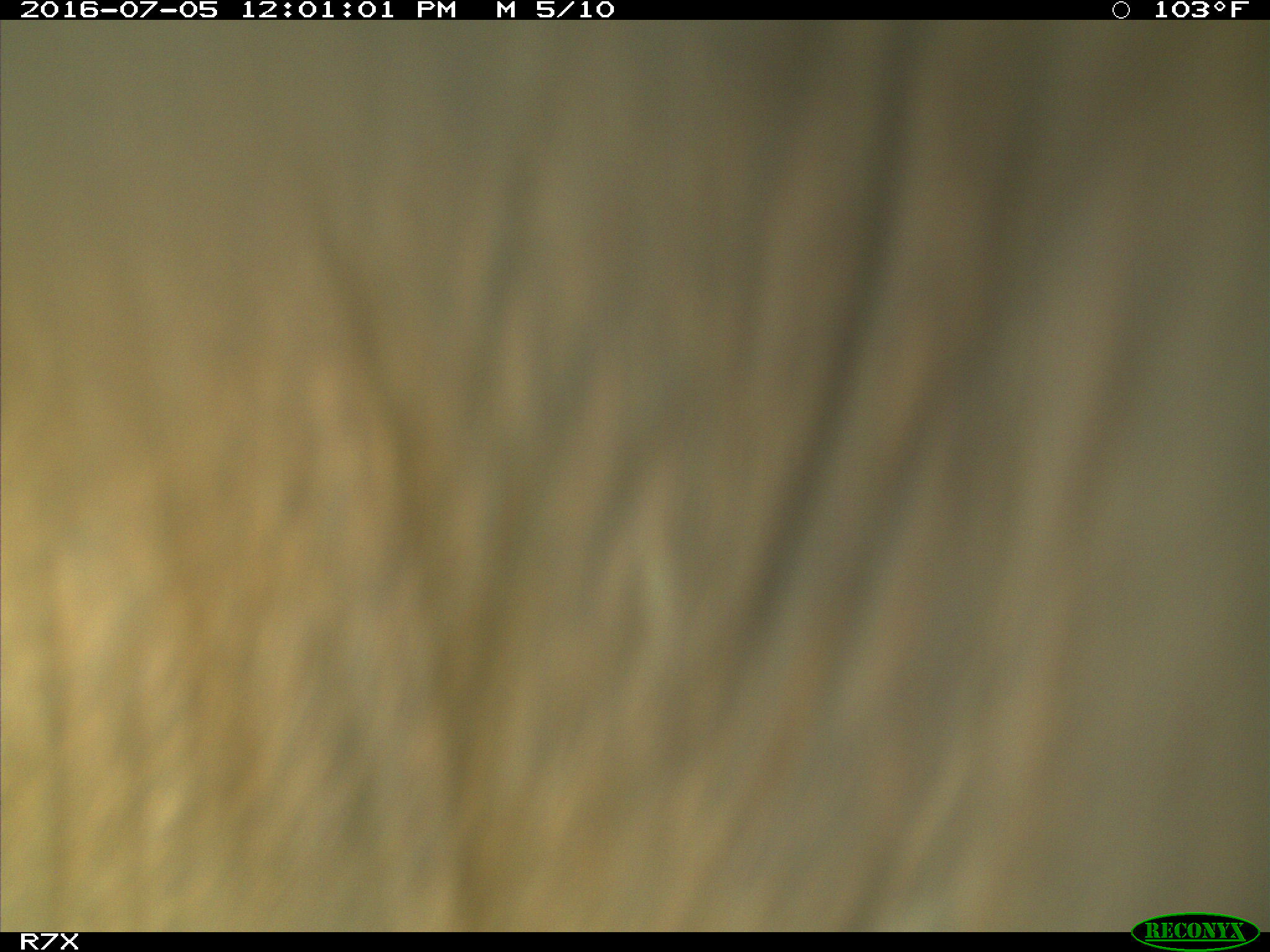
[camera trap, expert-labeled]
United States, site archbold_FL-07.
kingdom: Animalia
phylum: Chordata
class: Mammalia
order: Artiodactyla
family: Bovidae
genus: Bos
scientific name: Bos taurus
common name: domestic cow